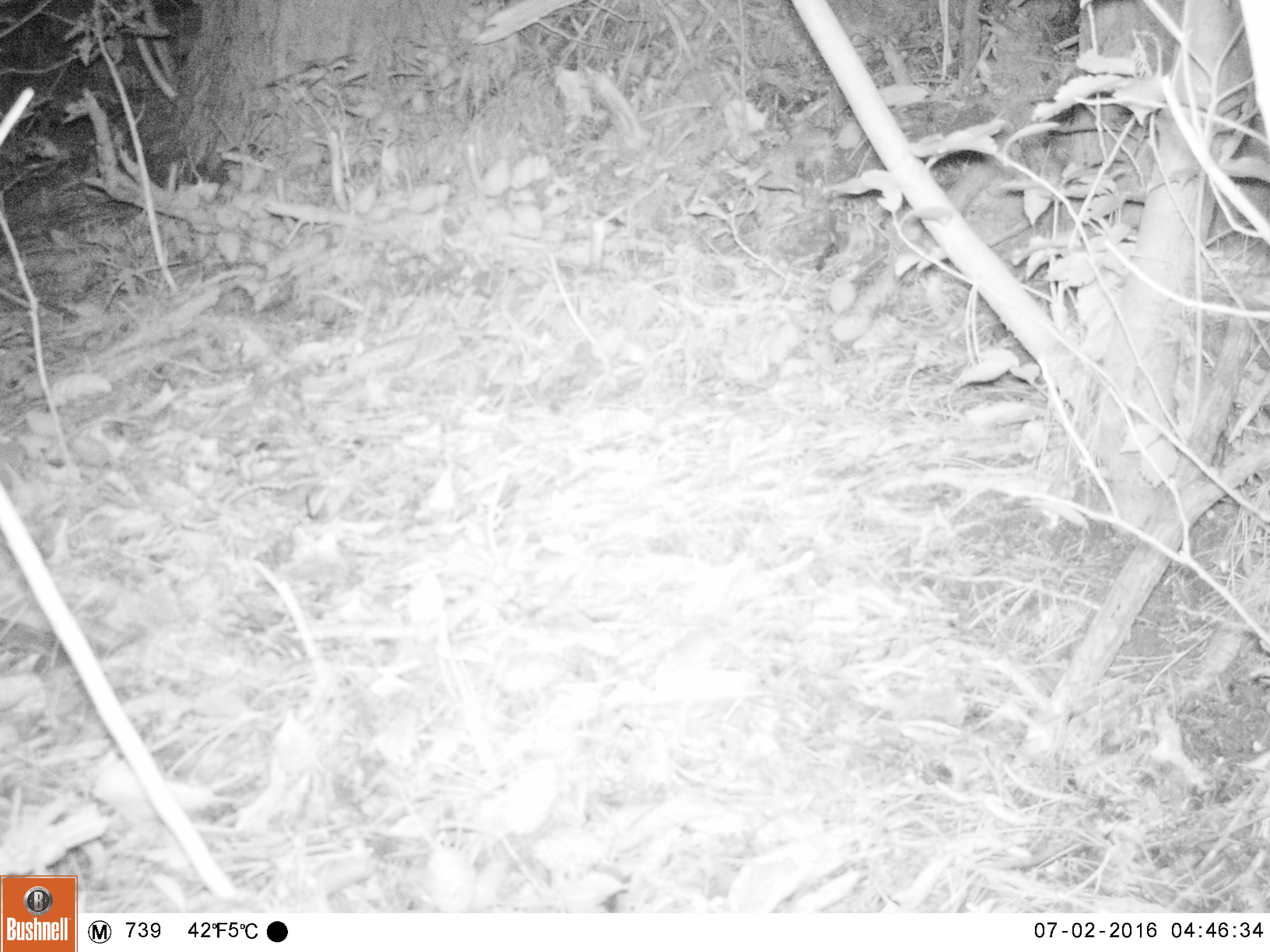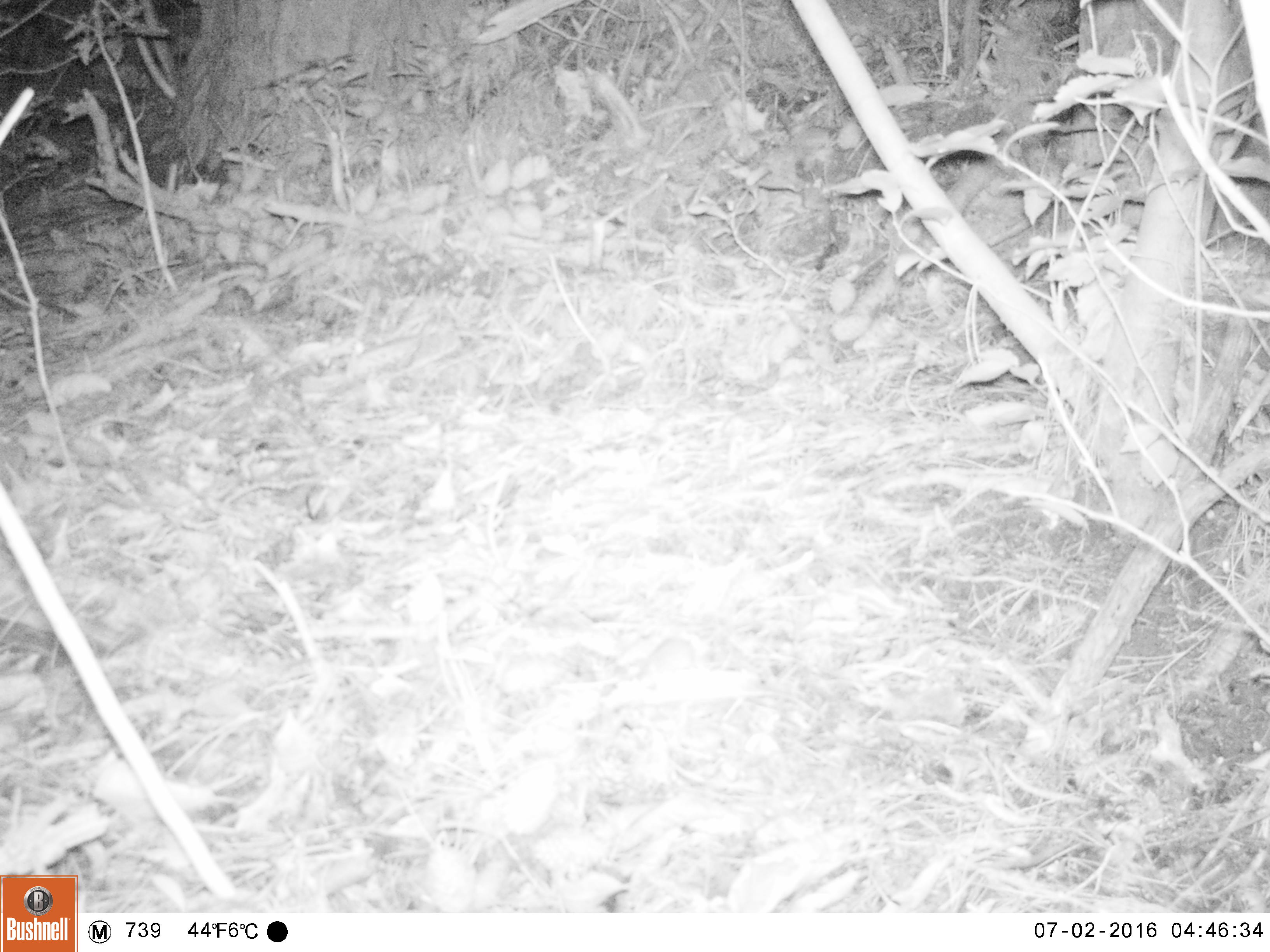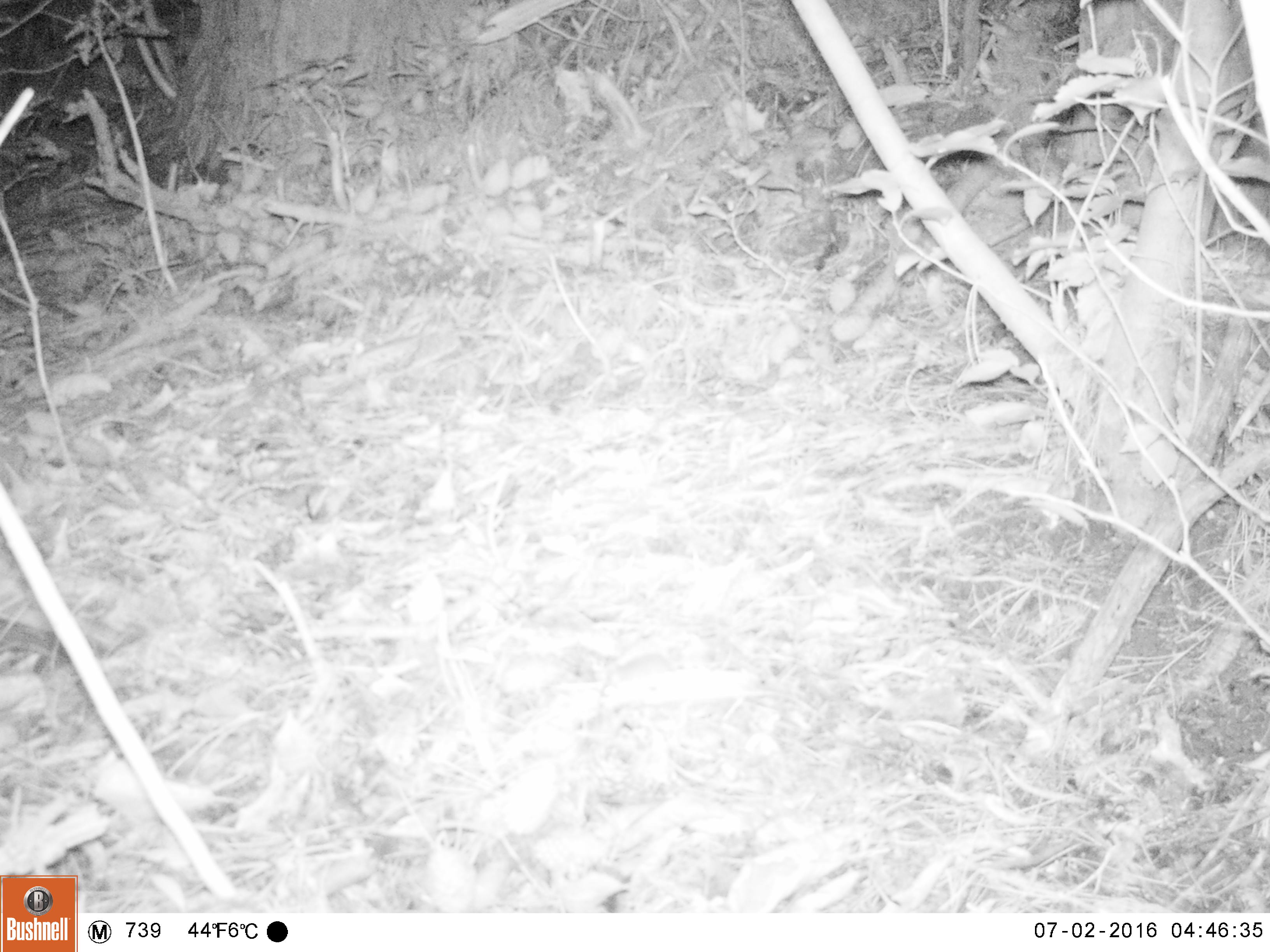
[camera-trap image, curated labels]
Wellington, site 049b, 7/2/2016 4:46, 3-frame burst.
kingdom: Animalia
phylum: Chordata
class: Mammalia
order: Rodentia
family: Muridae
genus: Mus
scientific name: Mus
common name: mouse